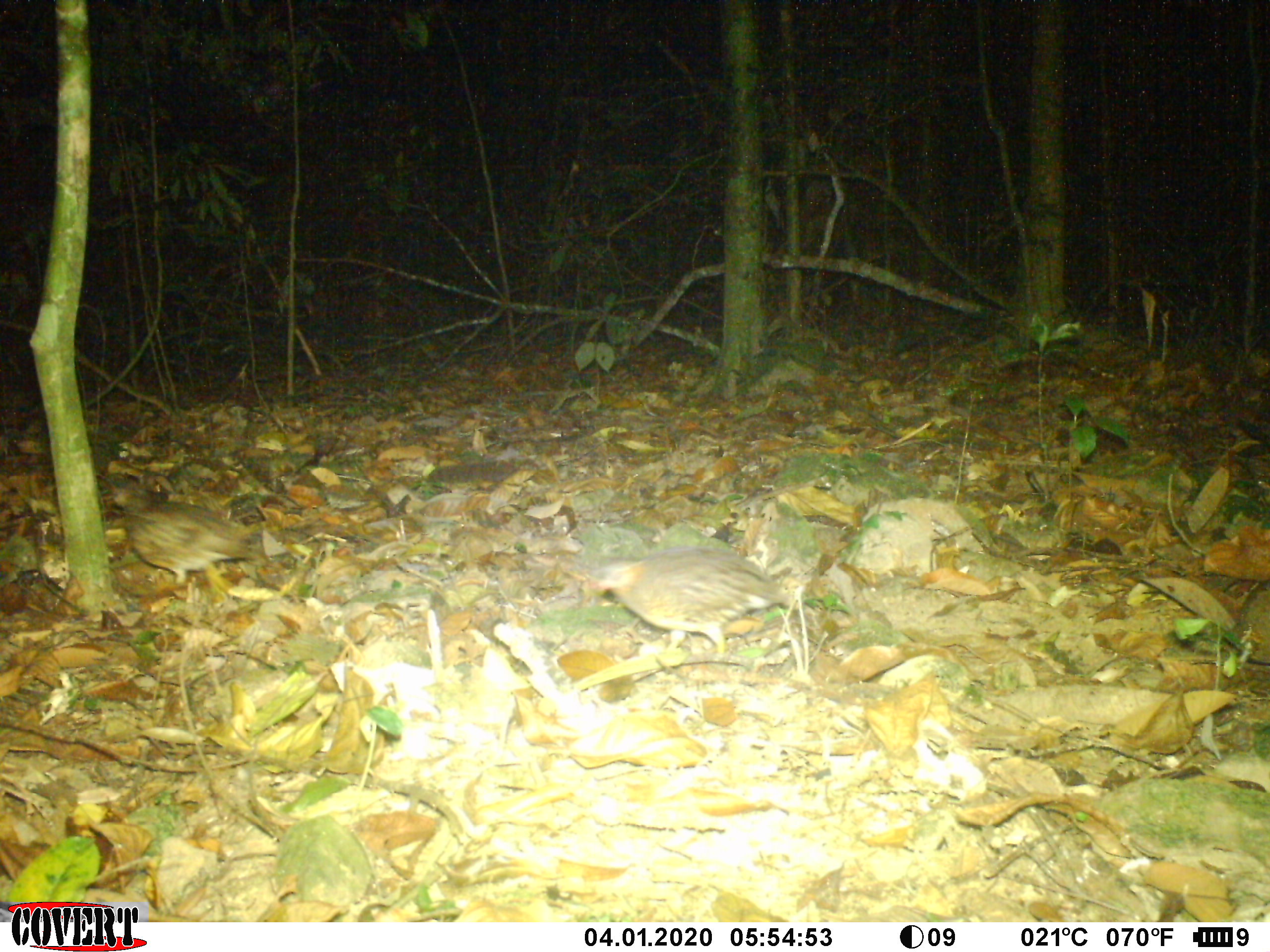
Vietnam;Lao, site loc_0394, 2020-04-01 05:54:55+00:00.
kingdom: Animalia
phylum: Chordata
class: Aves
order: Galliformes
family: Phasianidae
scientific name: Phasianidae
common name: partridge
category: unidentified partridge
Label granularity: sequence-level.